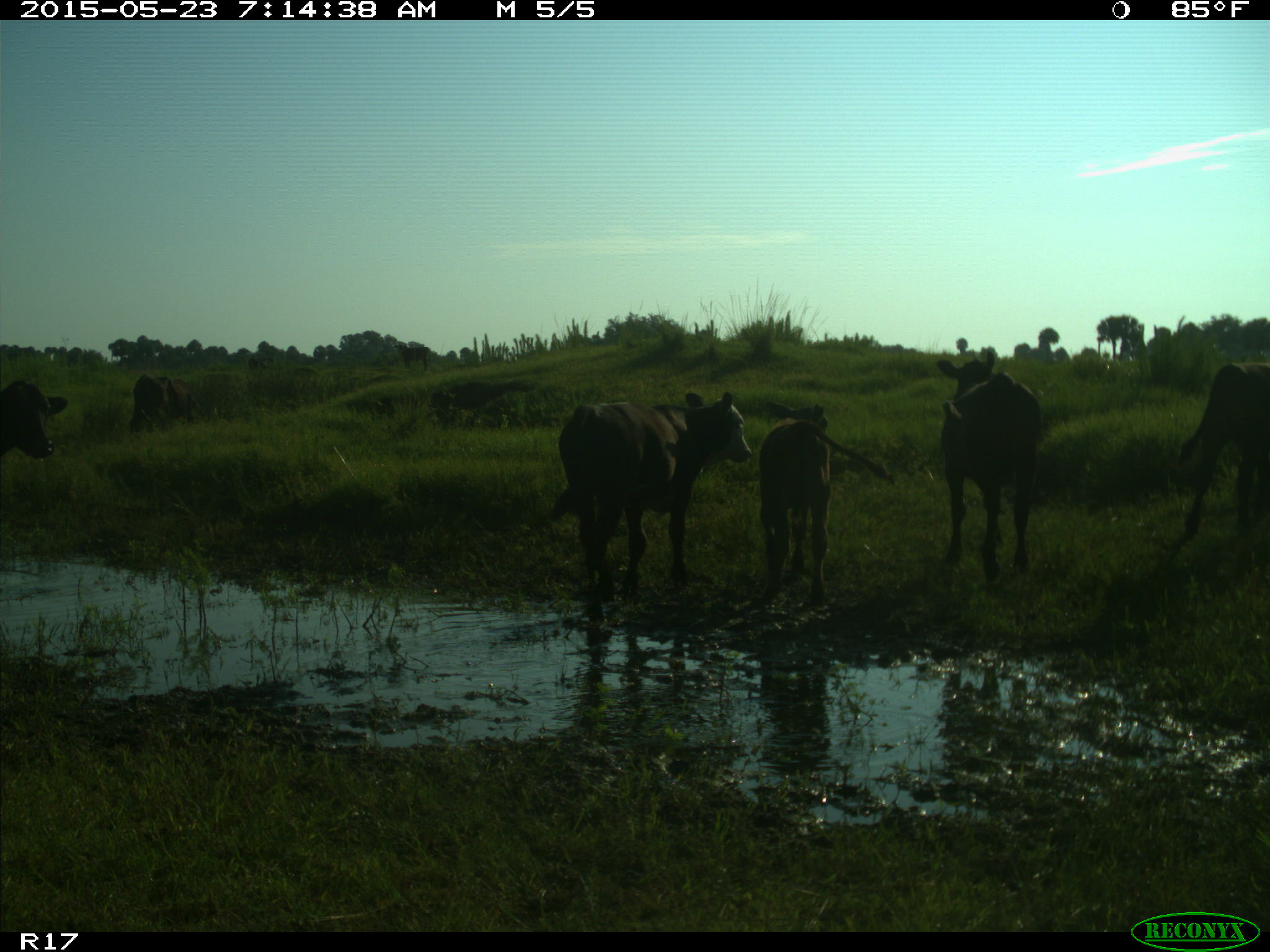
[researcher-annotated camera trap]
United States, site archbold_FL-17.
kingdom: Animalia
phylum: Chordata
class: Mammalia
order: Artiodactyla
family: Bovidae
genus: Bos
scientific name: Bos taurus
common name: domestic cow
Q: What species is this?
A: Bos taurus (domestic cow).